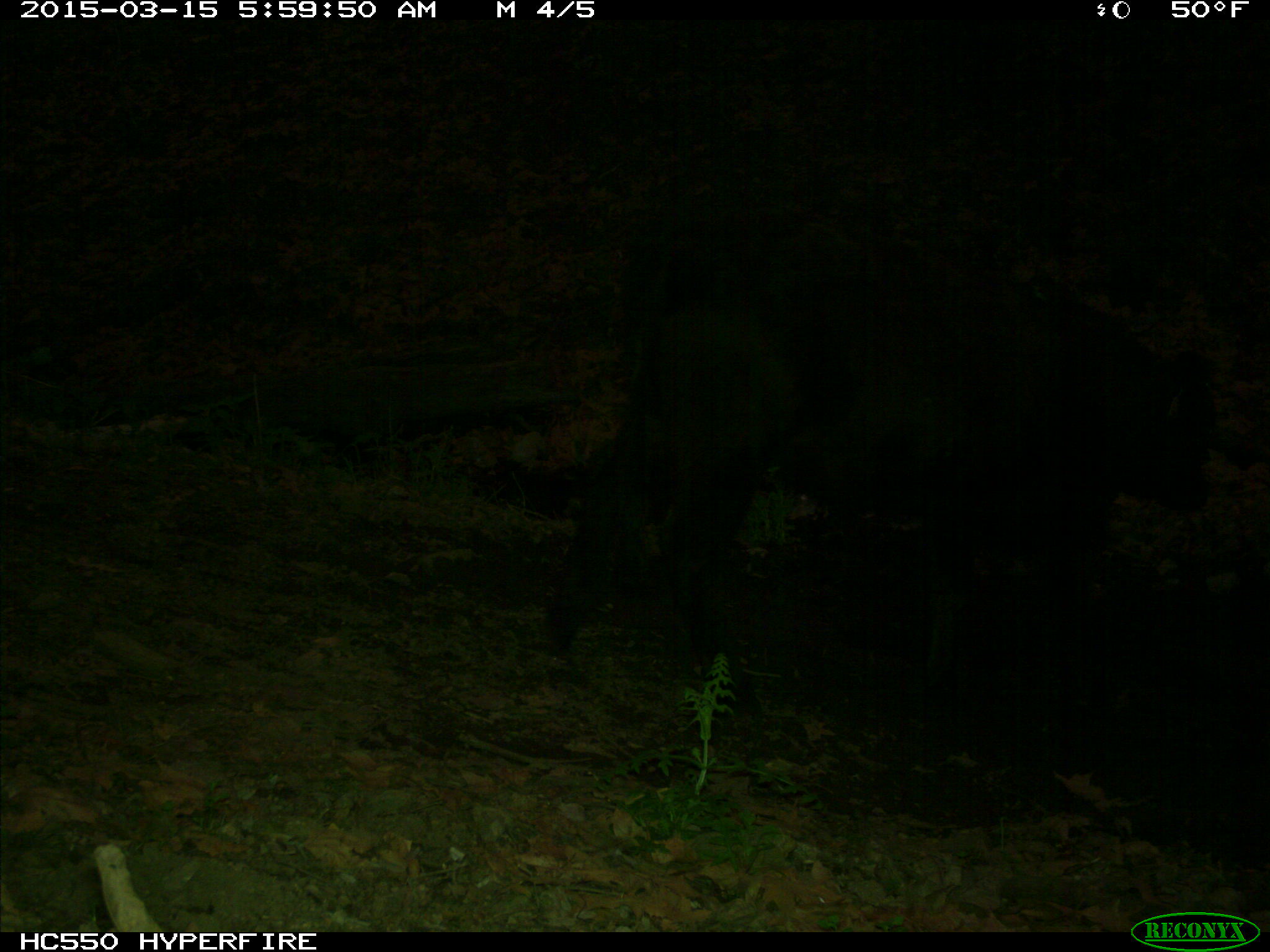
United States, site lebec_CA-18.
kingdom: Animalia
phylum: Chordata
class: Mammalia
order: Artiodactyla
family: Bovidae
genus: Bos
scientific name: Bos taurus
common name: domestic cow